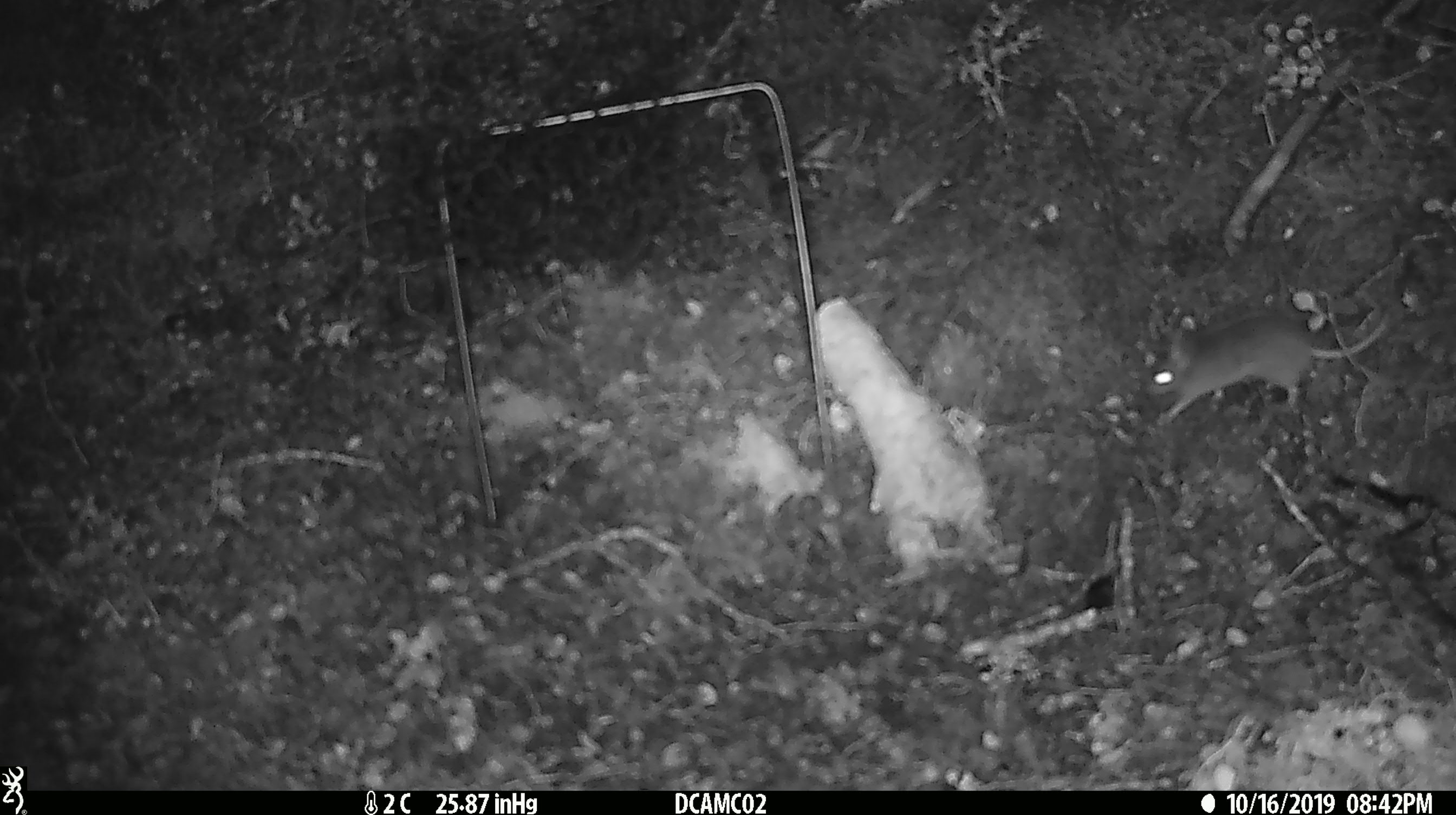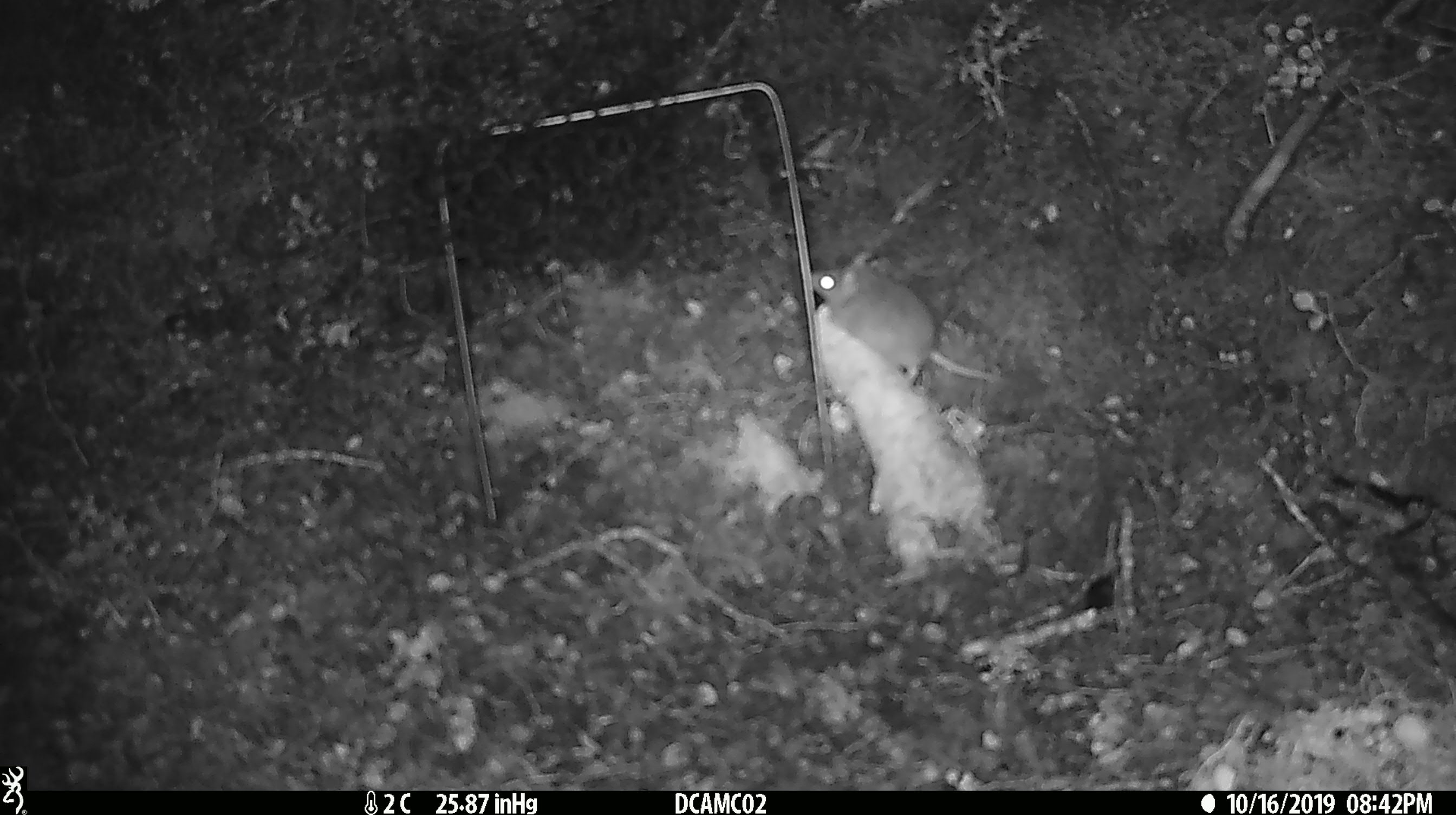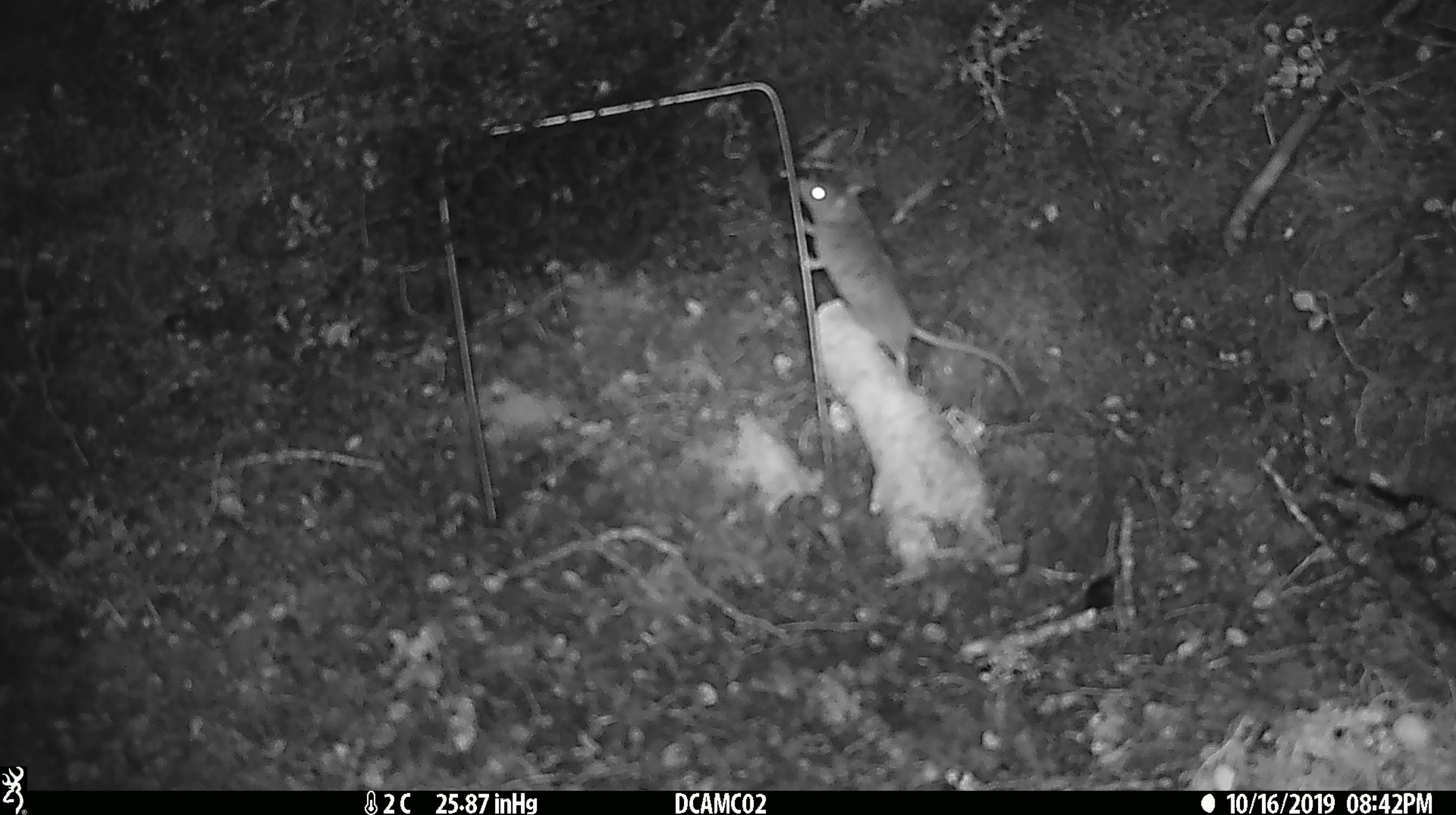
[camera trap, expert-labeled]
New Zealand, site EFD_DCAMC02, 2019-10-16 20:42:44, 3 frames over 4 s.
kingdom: Animalia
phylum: Chordata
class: Mammalia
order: Rodentia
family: Muridae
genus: Mus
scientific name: Mus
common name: mouse